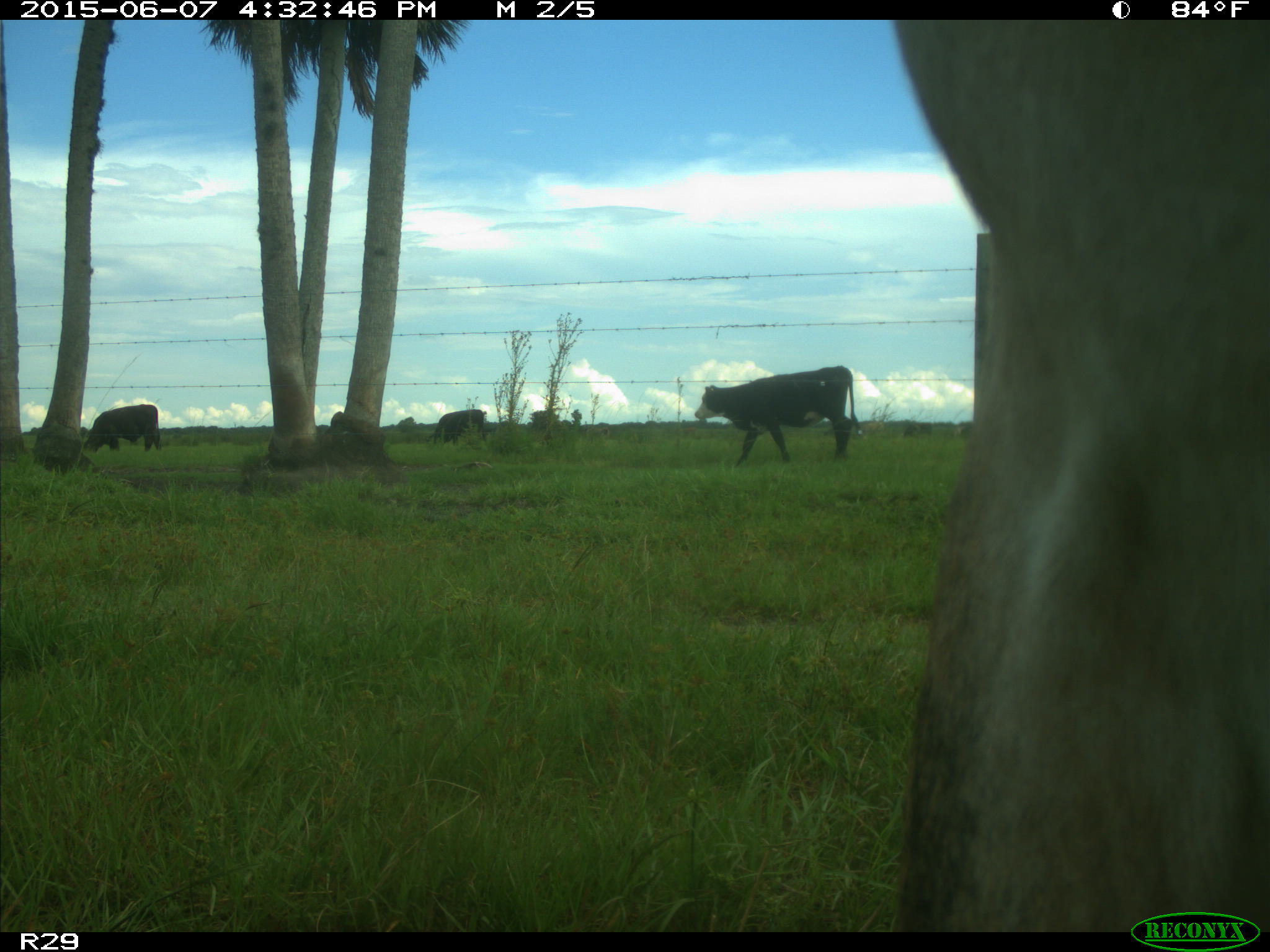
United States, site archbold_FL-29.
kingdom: Animalia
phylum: Chordata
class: Mammalia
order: Artiodactyla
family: Bovidae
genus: Bos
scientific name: Bos taurus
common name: domestic cow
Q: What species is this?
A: Bos taurus (domestic cow).